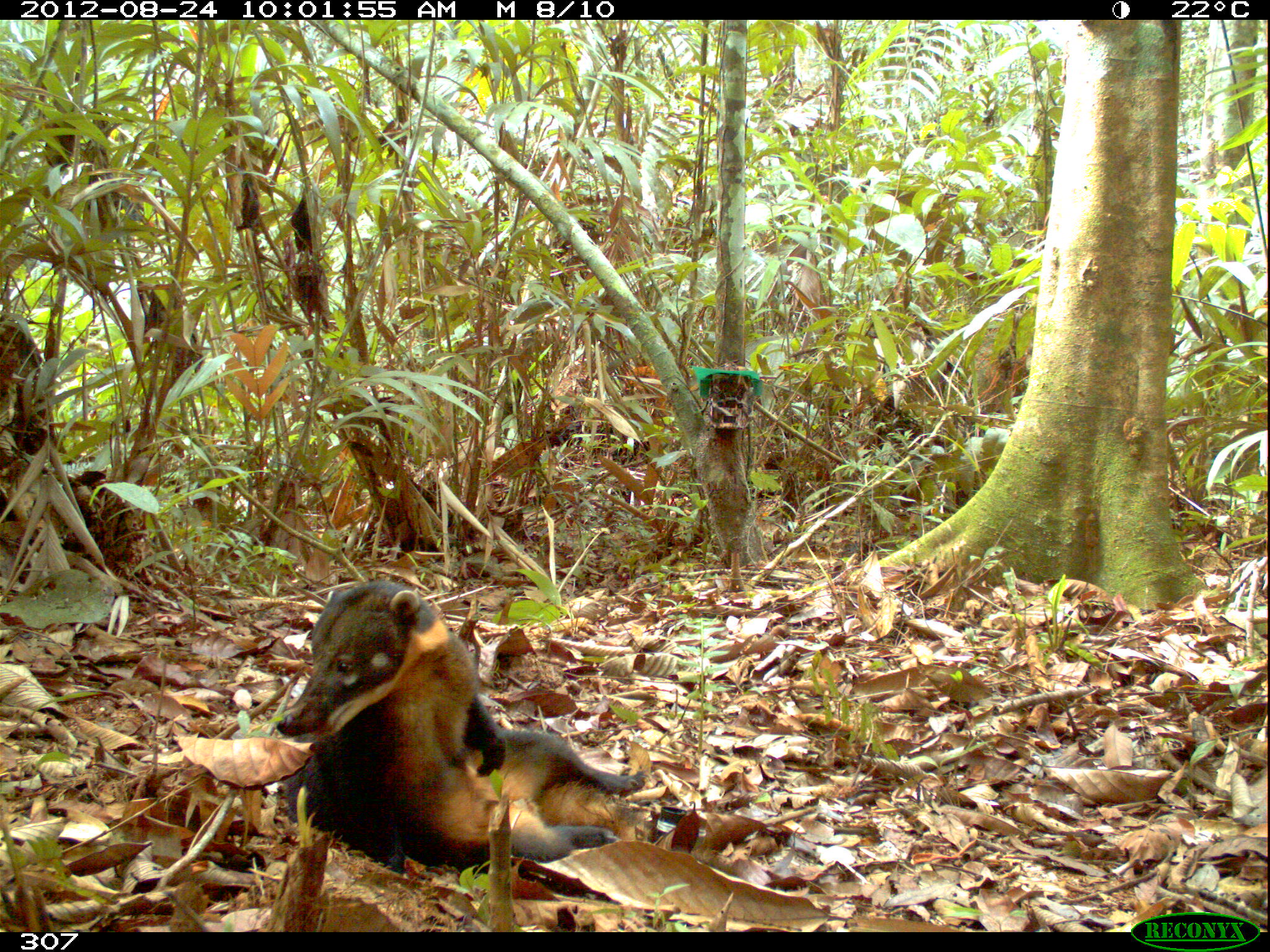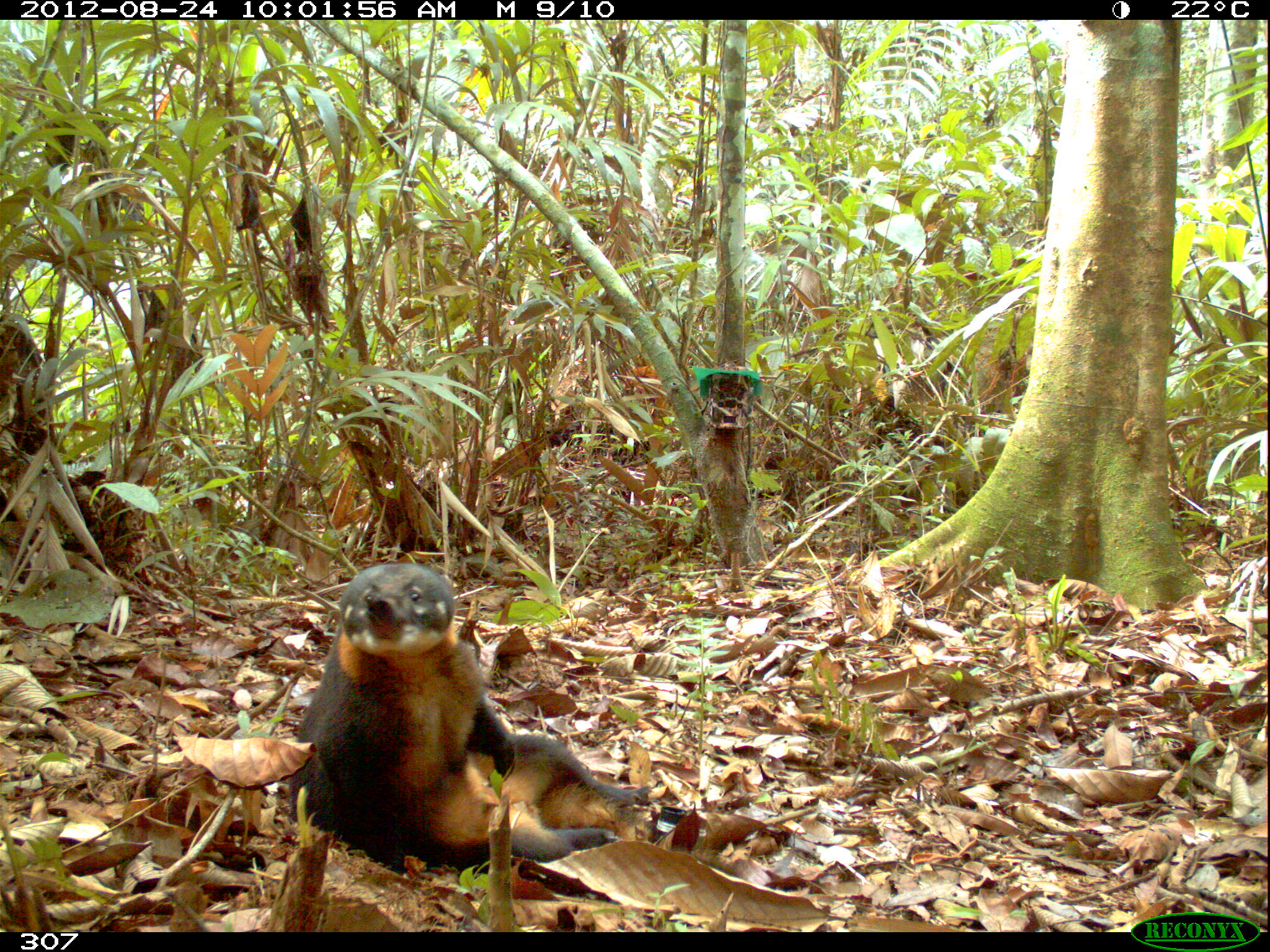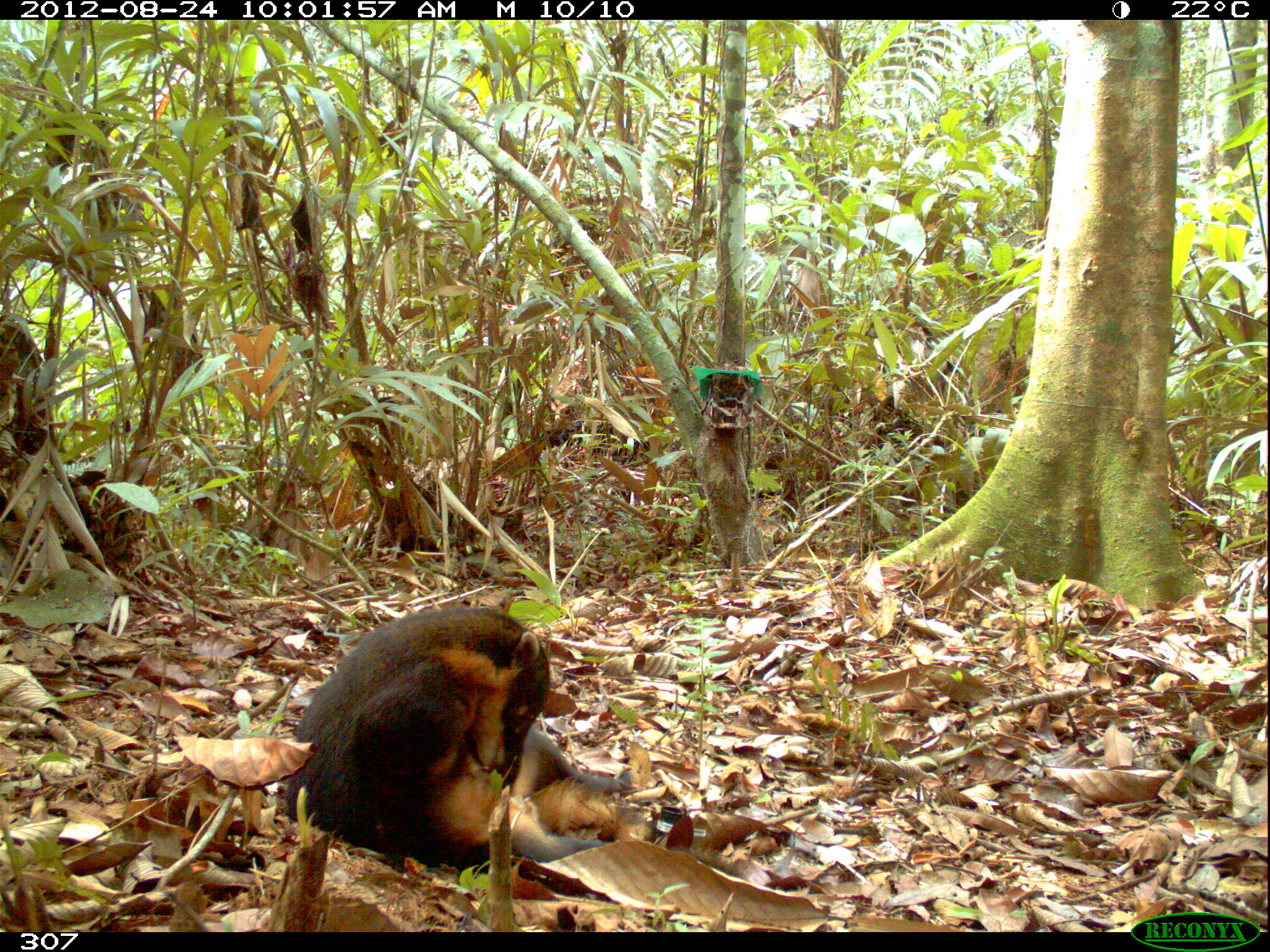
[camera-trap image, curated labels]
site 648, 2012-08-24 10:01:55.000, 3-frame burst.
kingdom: Animalia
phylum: Chordata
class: Mammalia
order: Carnivora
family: Procyonidae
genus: Nasua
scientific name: Nasua nasua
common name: south american coati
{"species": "Nasua nasua (south american coati)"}